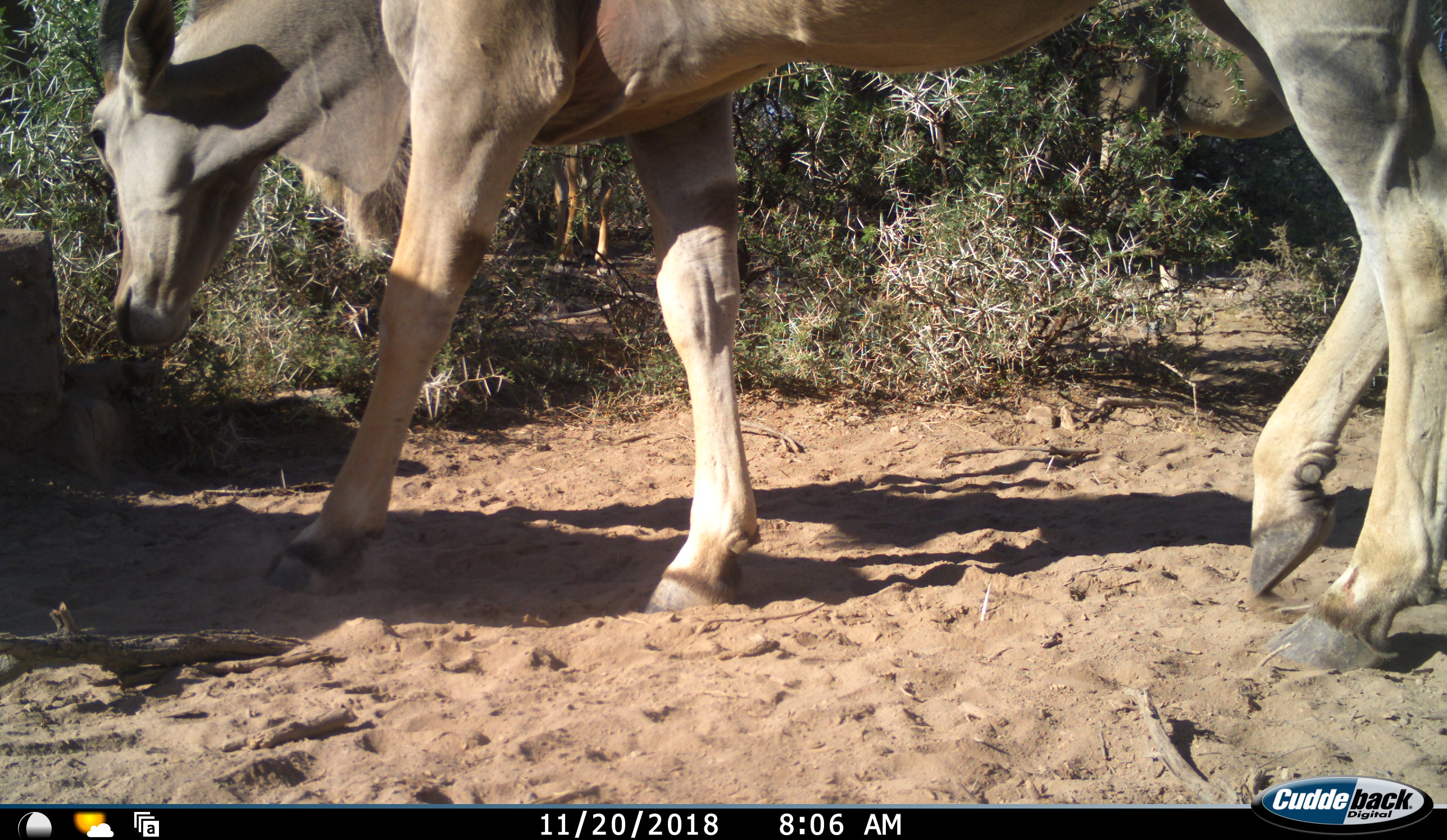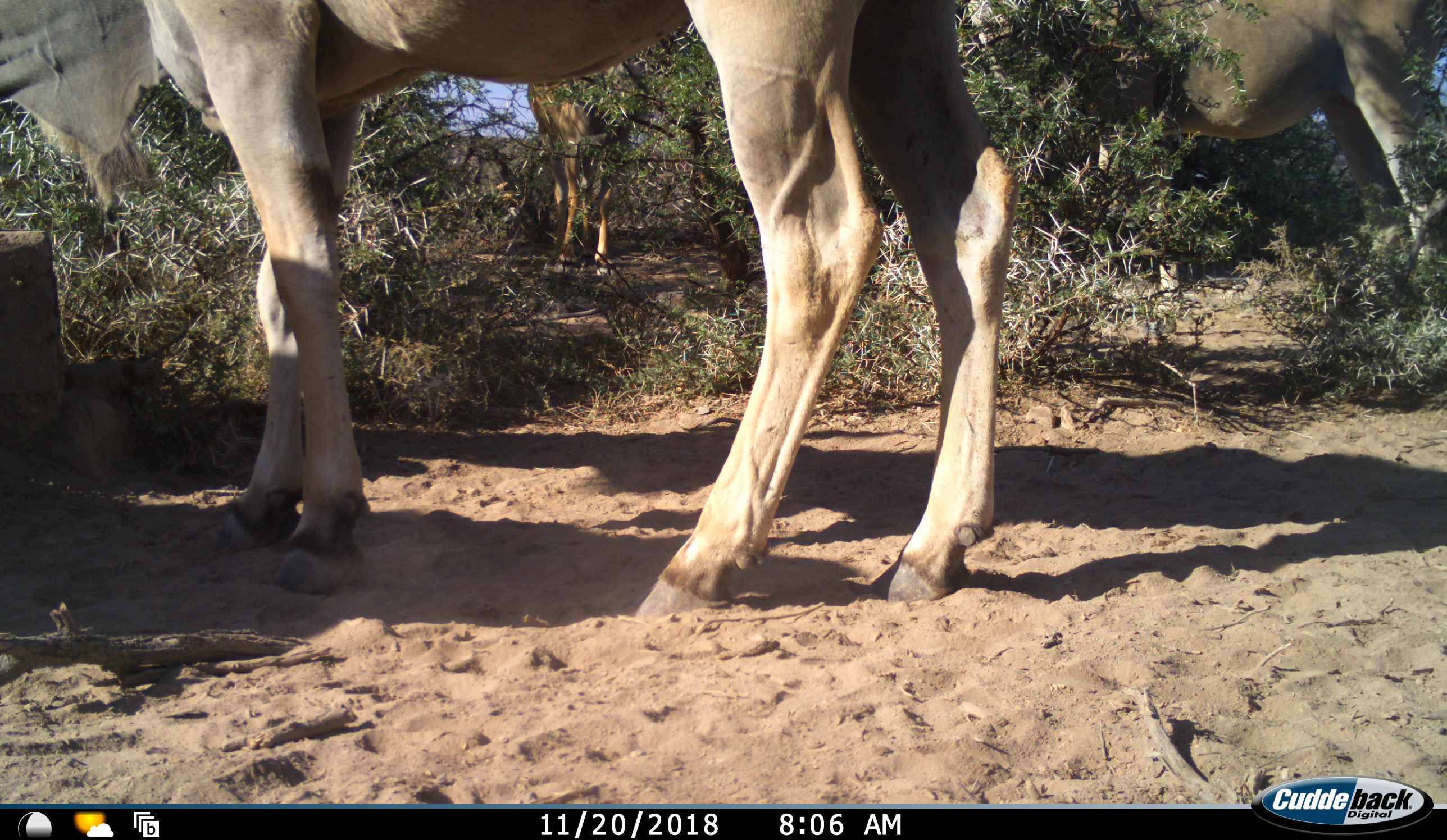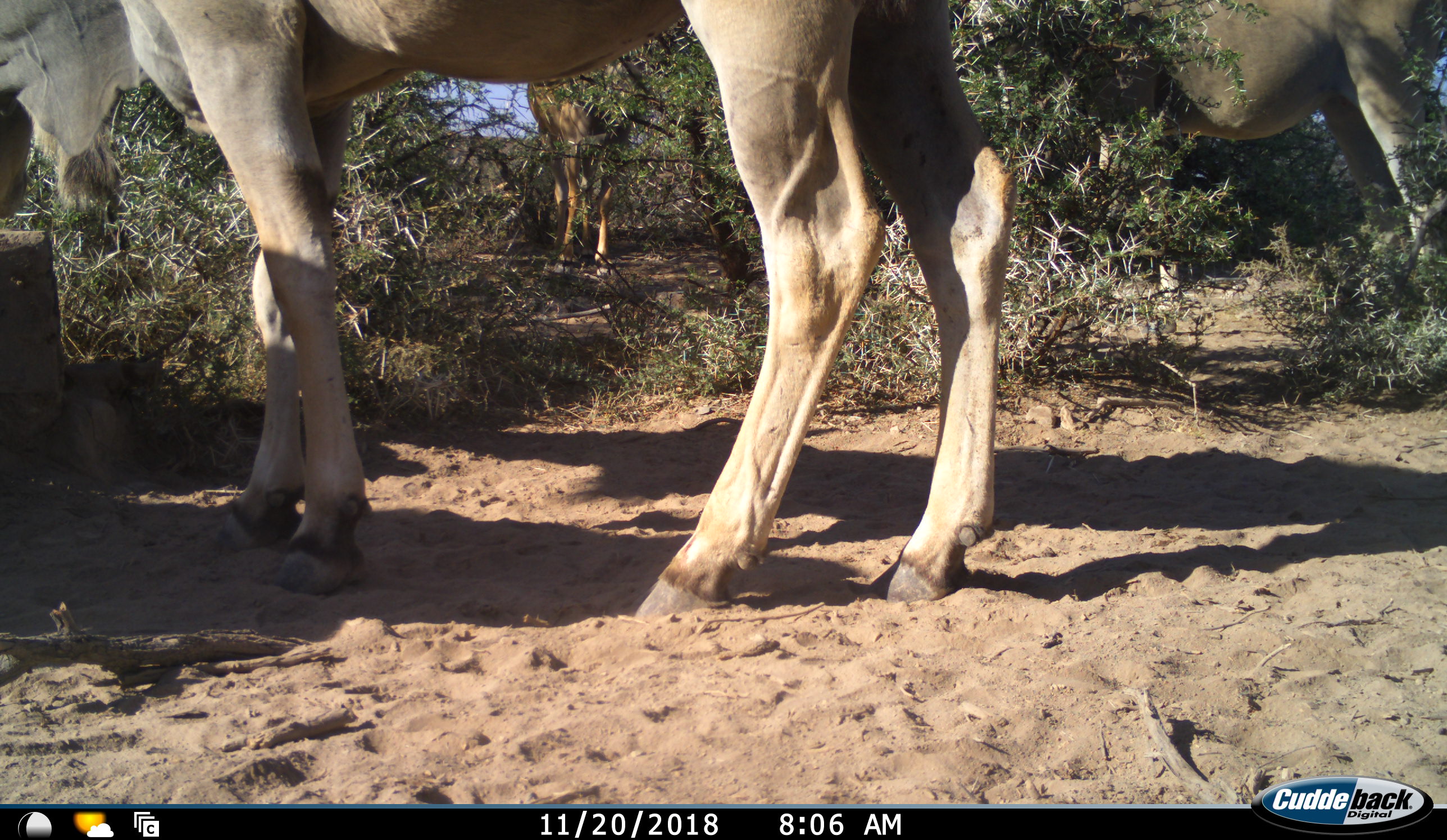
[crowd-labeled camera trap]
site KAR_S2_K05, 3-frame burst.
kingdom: Animalia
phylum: Chordata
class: Mammalia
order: Artiodactyla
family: Bovidae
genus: Tragelaphus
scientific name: Tragelaphus oryx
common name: eland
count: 2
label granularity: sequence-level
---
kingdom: Animalia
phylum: Chordata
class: Mammalia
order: Artiodactyla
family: Bovidae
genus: Tragelaphus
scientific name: Tragelaphus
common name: kudu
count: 1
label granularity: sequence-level